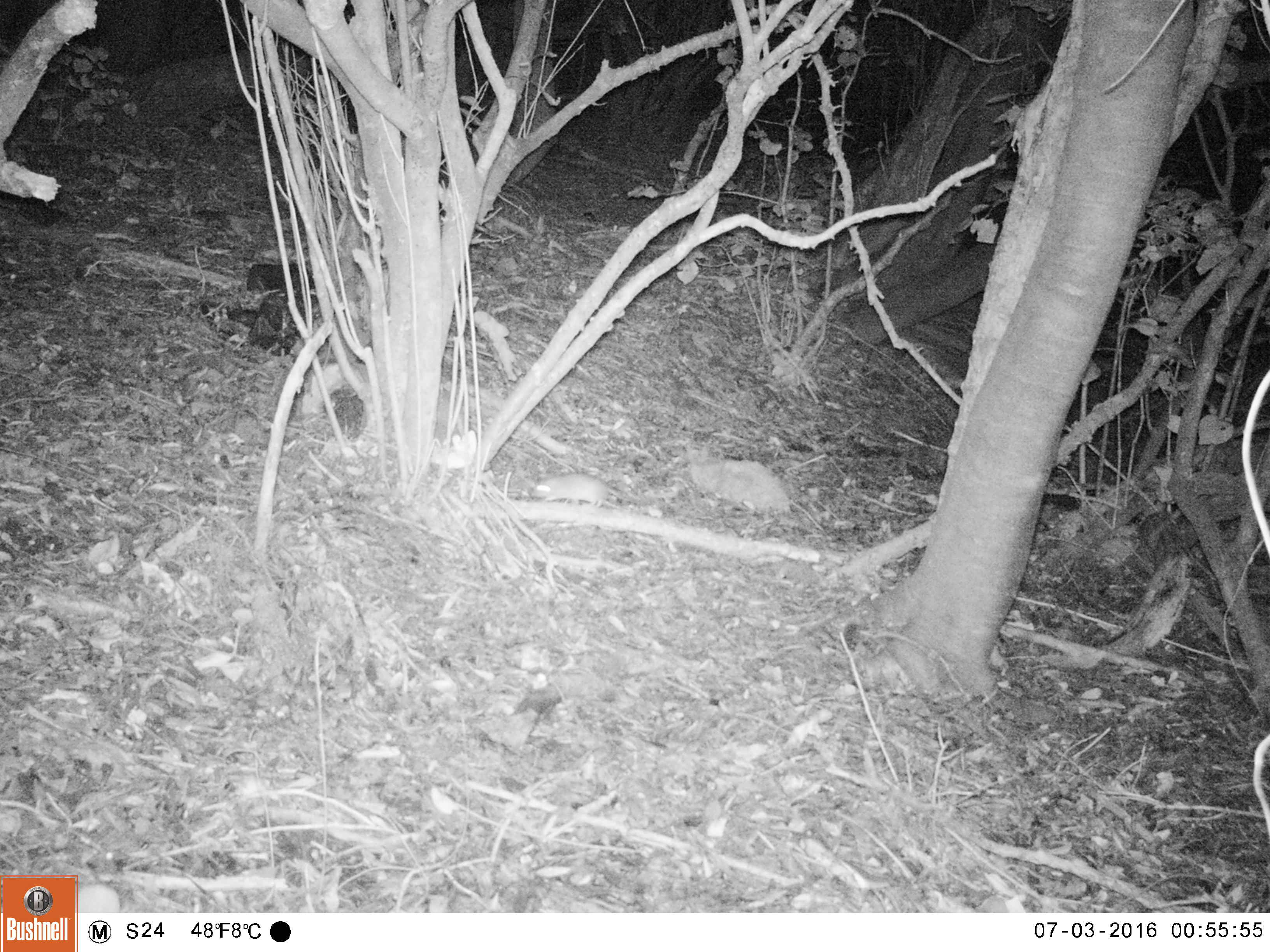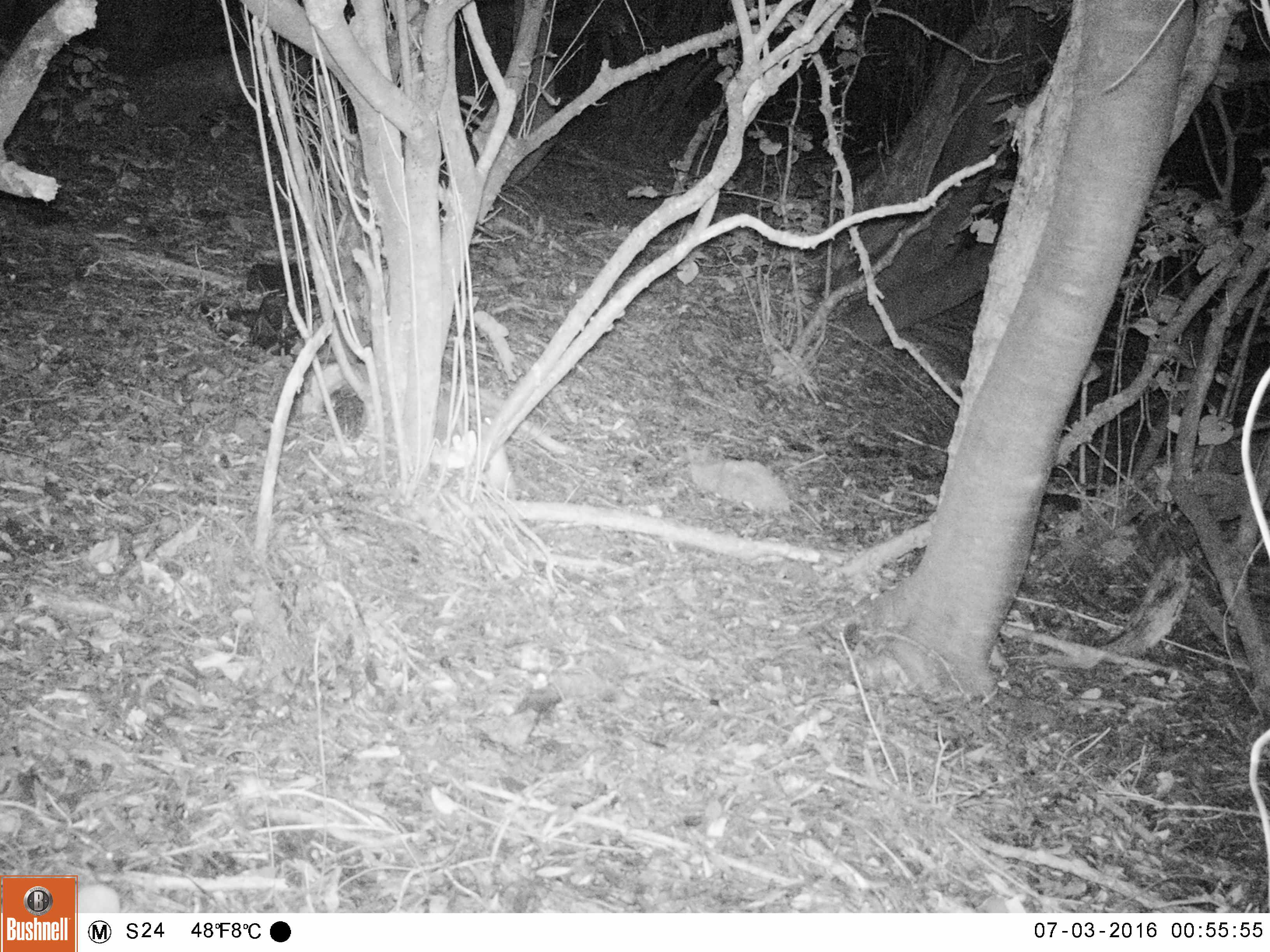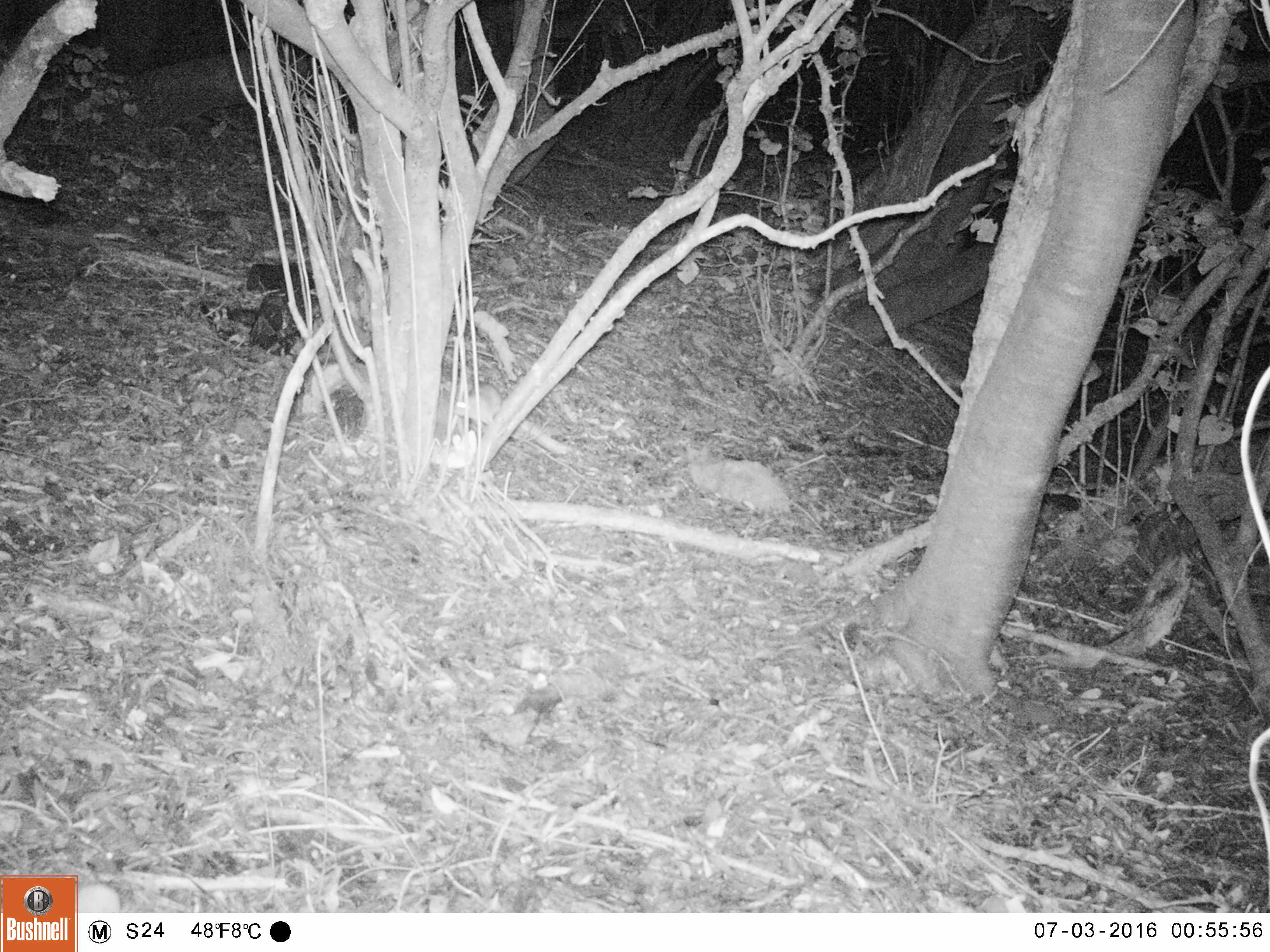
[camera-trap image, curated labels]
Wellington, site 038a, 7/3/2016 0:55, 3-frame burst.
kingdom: Animalia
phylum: Chordata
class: Mammalia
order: Rodentia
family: Muridae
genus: Rattus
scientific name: Rattus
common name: rat